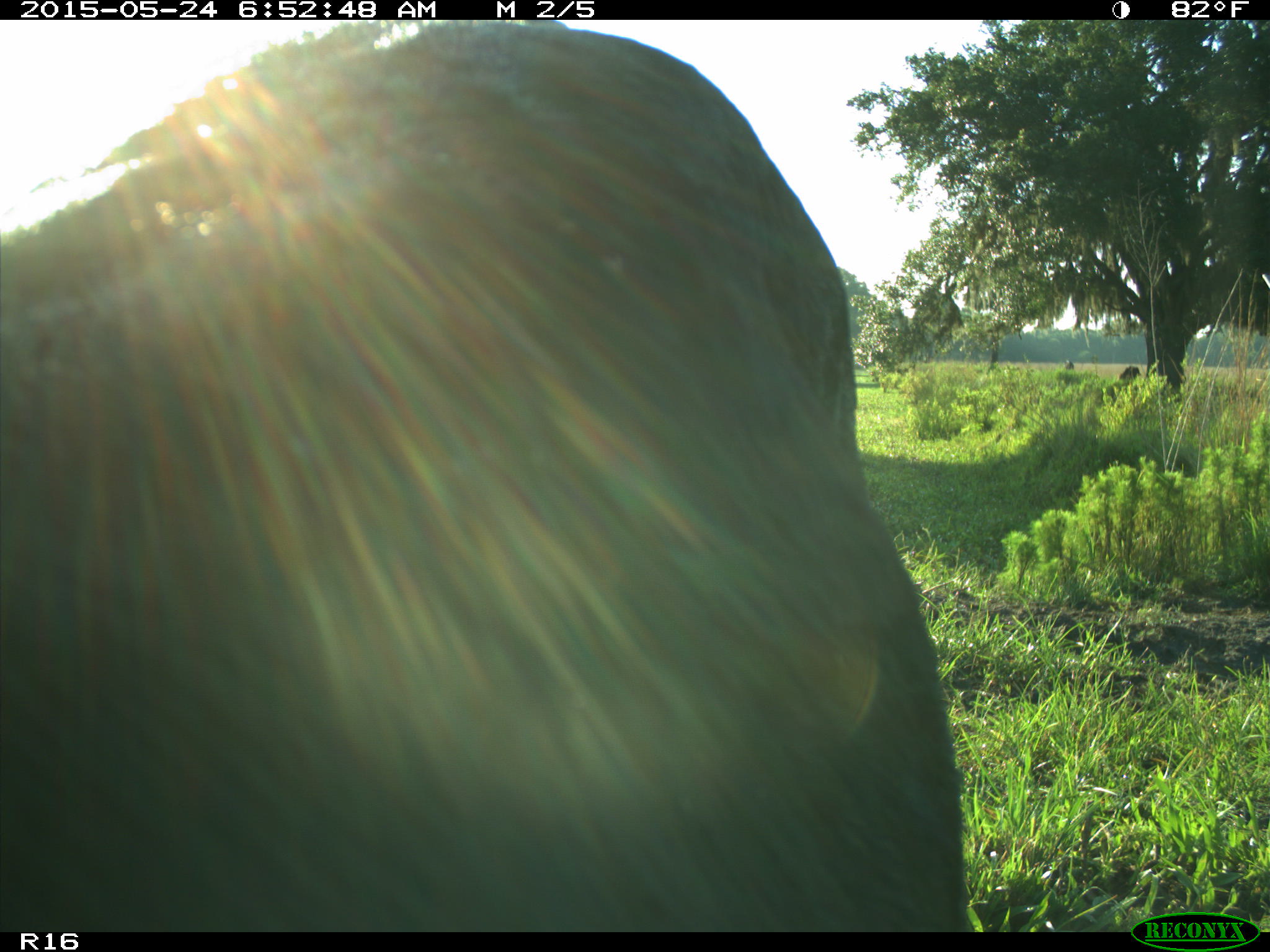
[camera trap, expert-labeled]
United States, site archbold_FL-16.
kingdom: Animalia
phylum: Chordata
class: Mammalia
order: Artiodactyla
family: Bovidae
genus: Bos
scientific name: Bos taurus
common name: domestic cow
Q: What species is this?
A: Bos taurus (domestic cow).